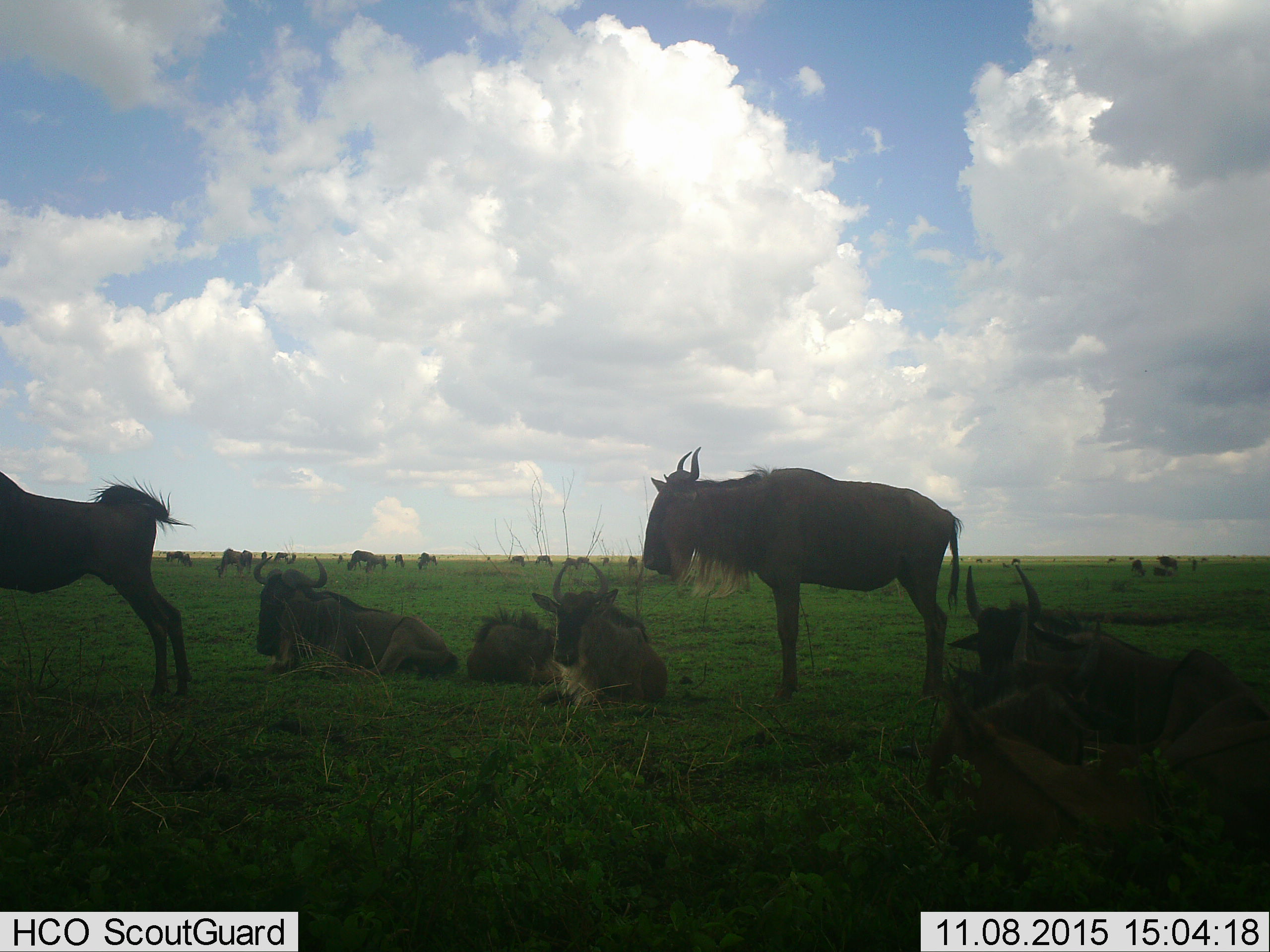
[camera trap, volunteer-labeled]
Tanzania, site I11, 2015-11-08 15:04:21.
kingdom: Animalia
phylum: Chordata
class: Mammalia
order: Artiodactyla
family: Bovidae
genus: Connochaetes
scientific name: Connochaetes taurinus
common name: blue wildebeest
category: wildebeest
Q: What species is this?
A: Wildebeest (blue wildebeest) (Connochaetes taurinus).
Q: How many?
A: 11-50.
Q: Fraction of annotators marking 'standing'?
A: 100%.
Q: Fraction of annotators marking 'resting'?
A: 88%.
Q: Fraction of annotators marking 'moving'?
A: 25%.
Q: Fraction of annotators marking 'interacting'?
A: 25%.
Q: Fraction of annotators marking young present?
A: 38%.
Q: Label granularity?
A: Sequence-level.